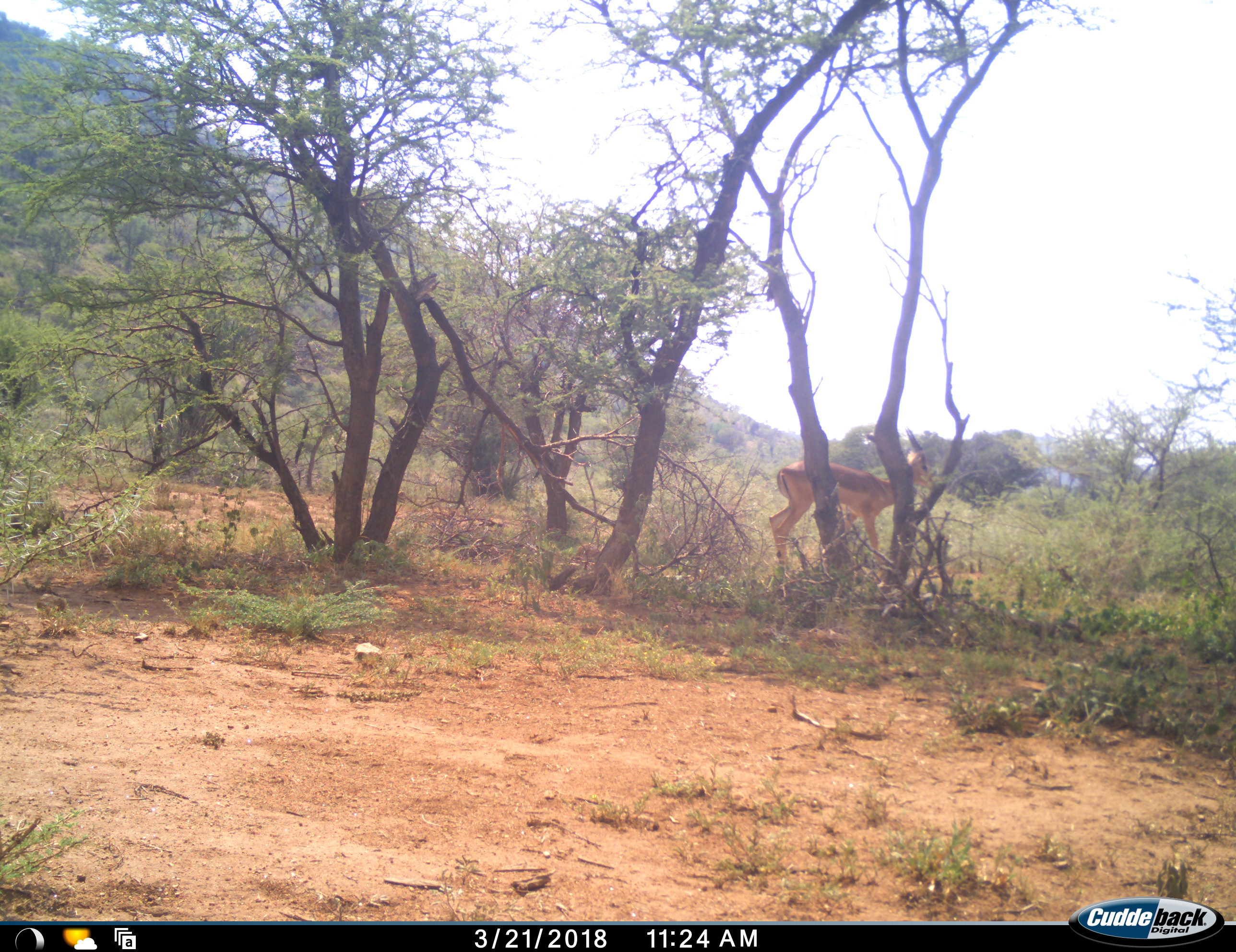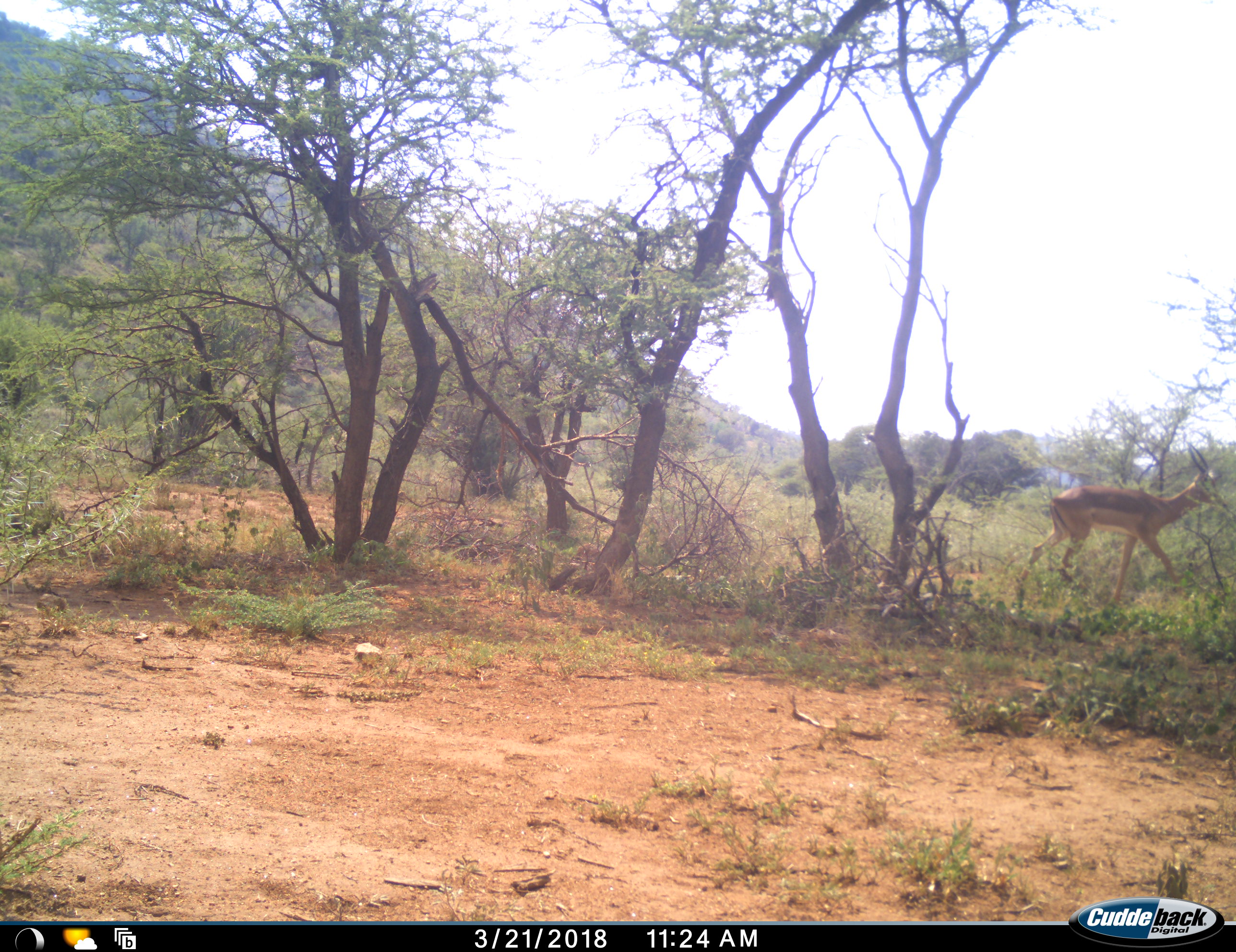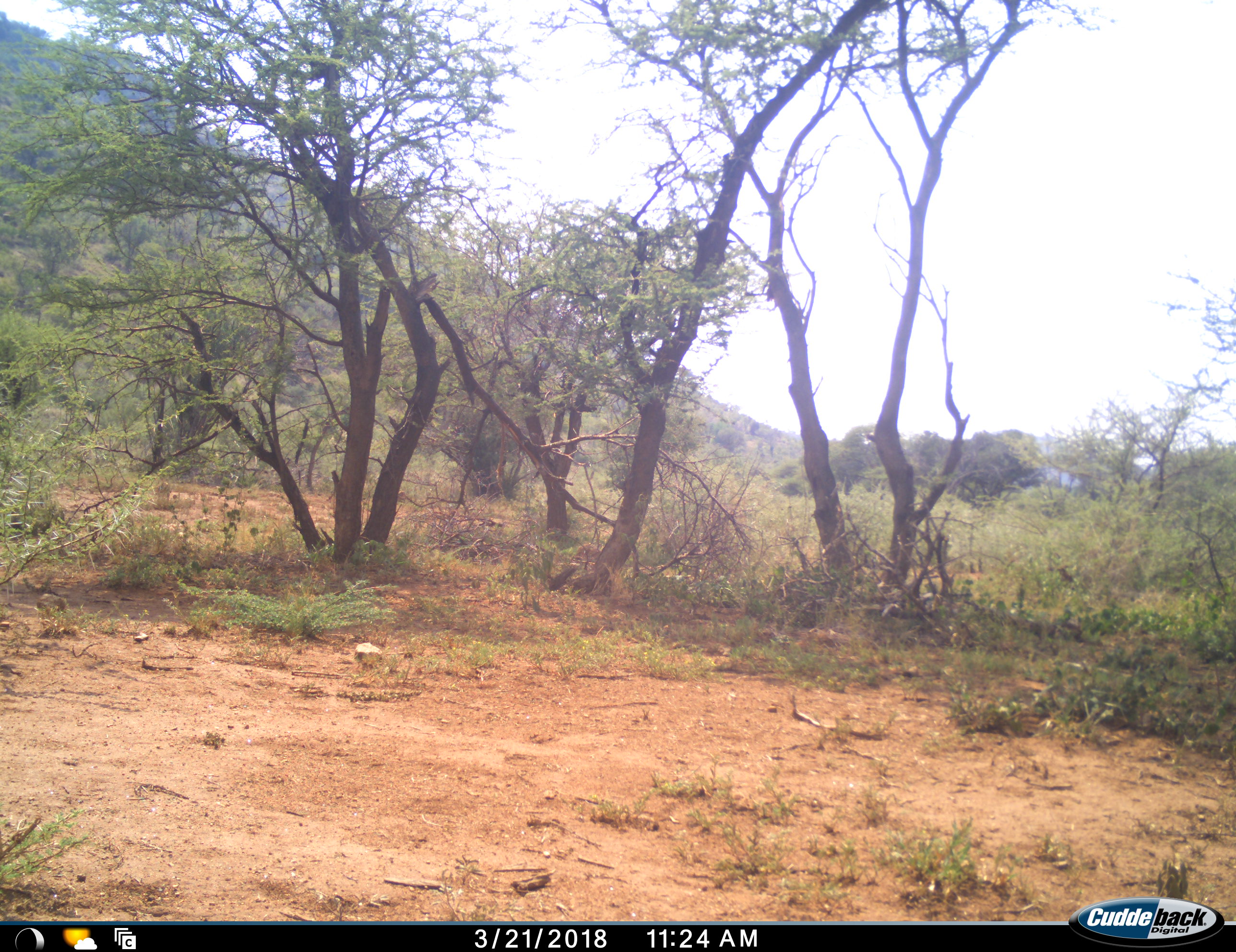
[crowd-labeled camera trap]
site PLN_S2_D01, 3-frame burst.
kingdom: Animalia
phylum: Chordata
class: Mammalia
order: Artiodactyla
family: Bovidae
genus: Aepyceros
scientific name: Aepyceros melampus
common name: impala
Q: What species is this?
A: Impala (Aepyceros melampus).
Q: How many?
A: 1.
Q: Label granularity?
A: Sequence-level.